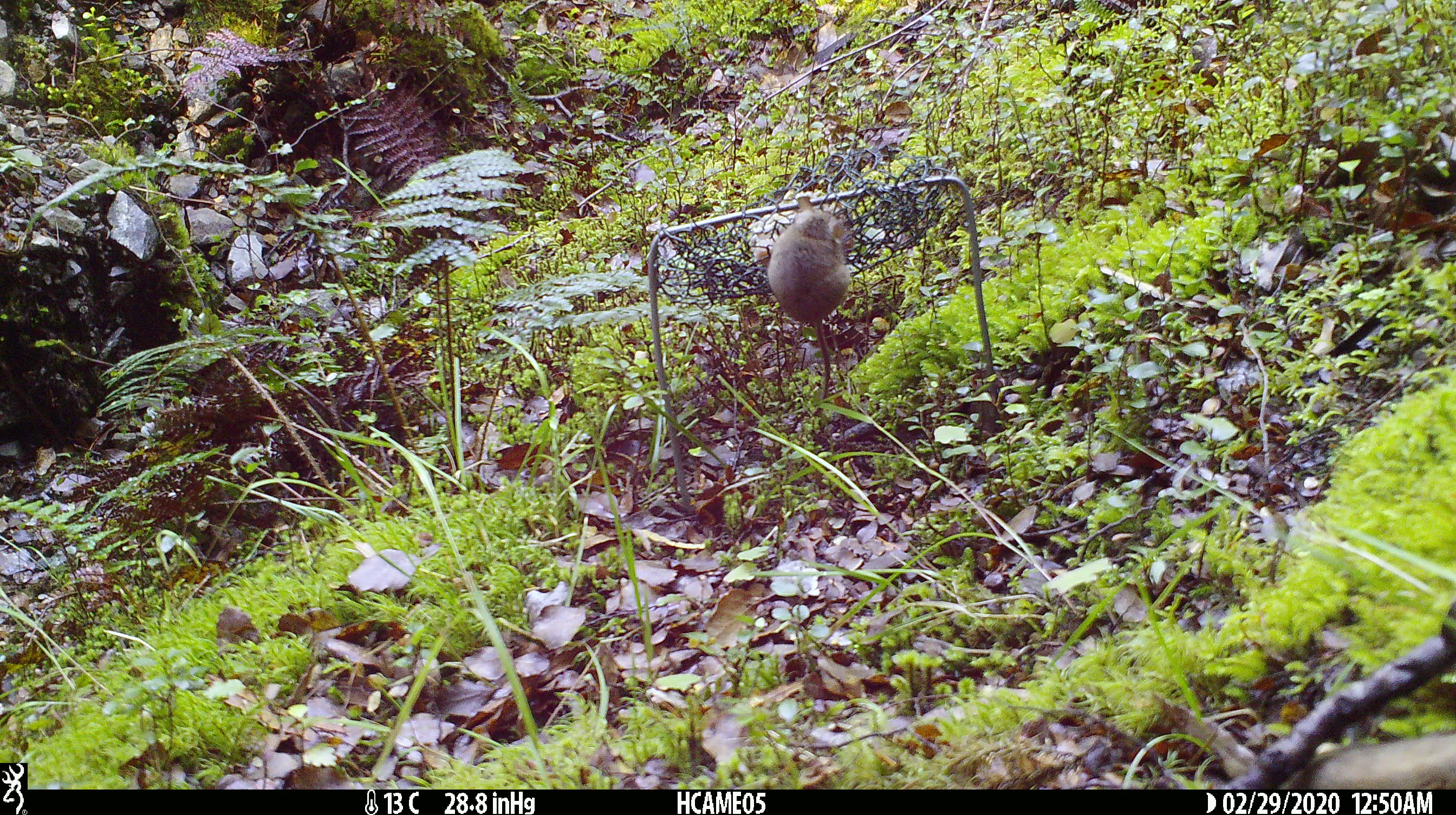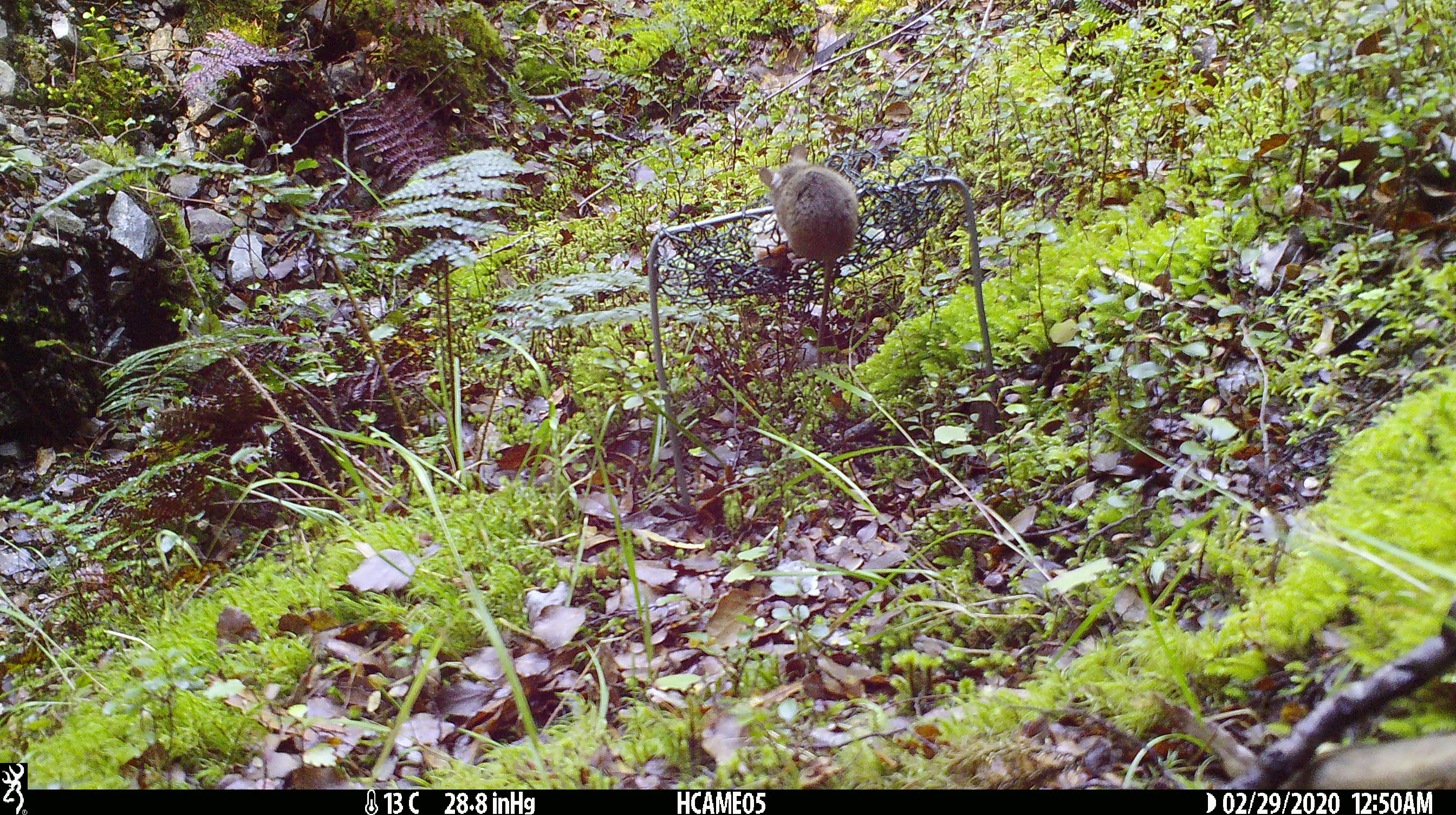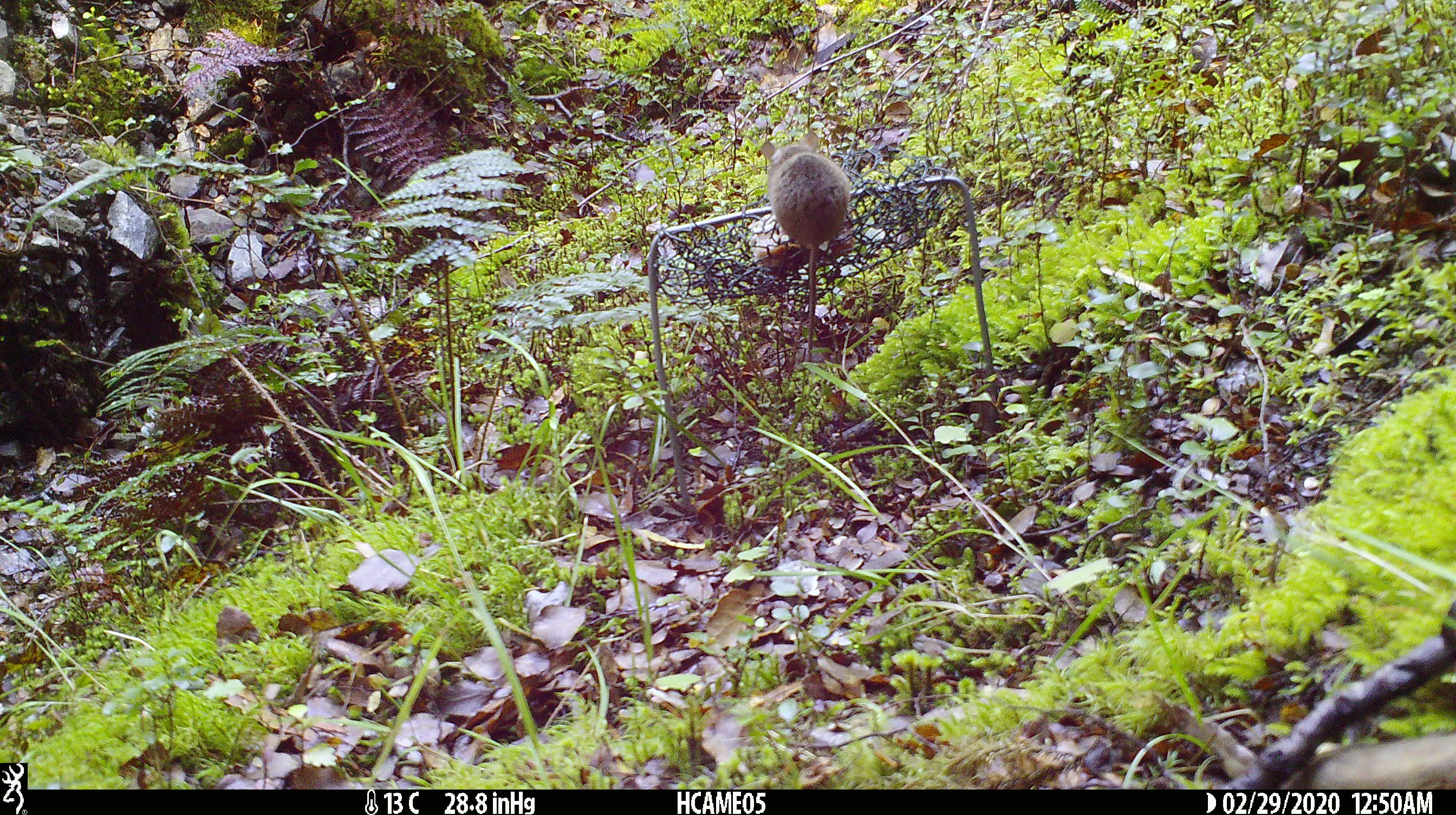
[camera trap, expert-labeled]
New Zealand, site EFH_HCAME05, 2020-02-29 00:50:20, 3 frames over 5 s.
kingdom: Animalia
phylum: Chordata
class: Mammalia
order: Rodentia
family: Muridae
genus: Mus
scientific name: Mus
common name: mouse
Mouse (Mus).